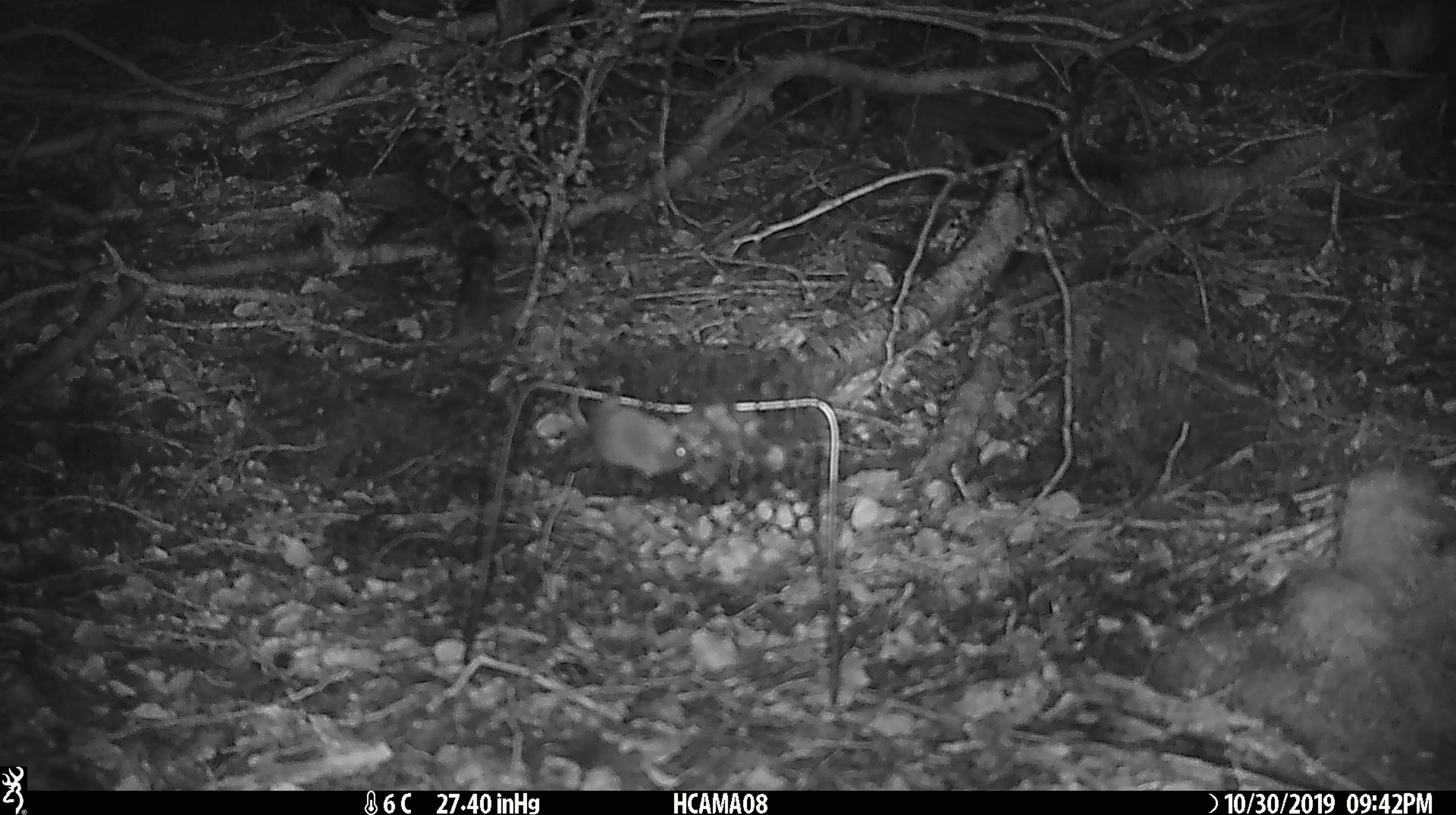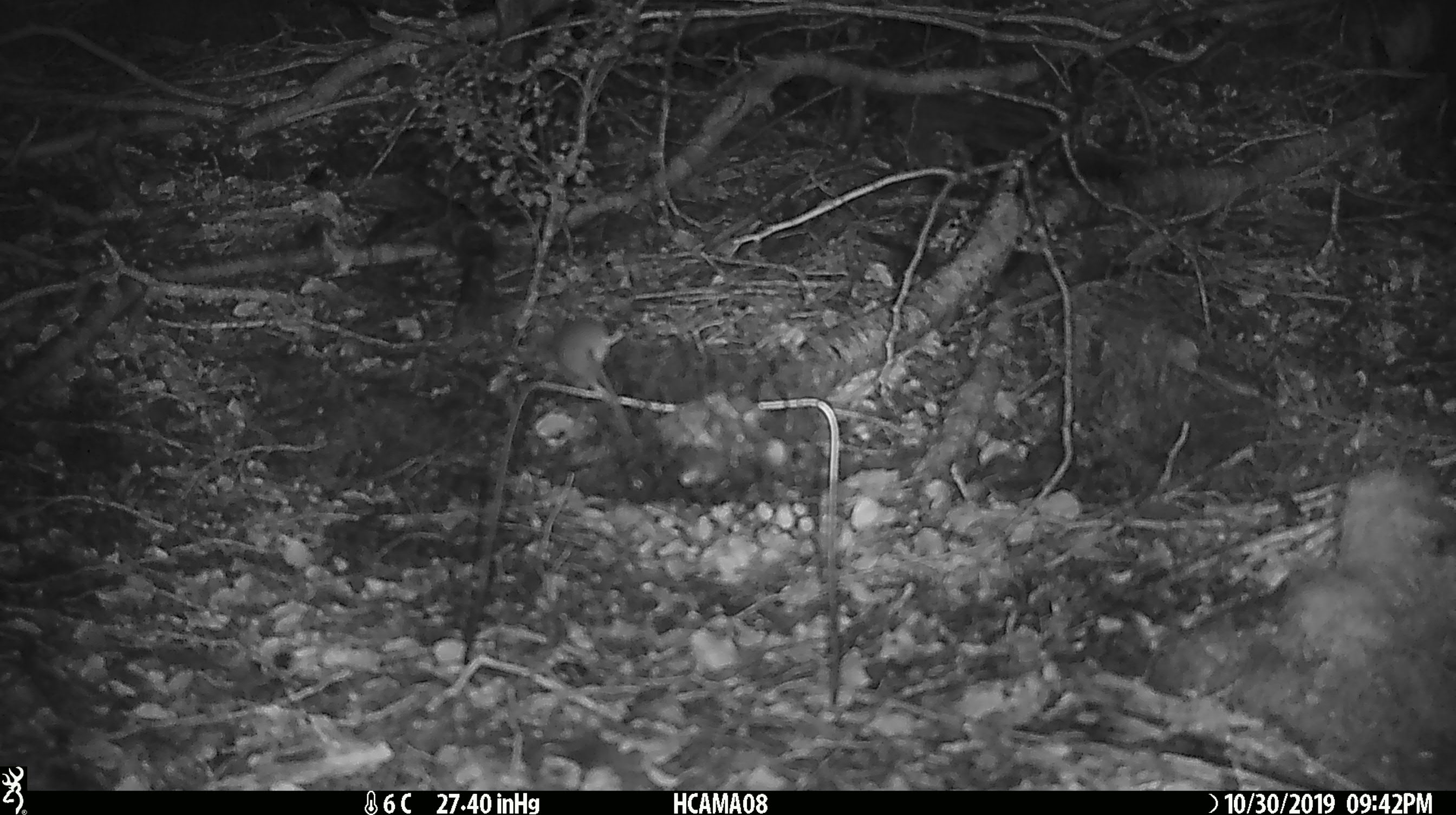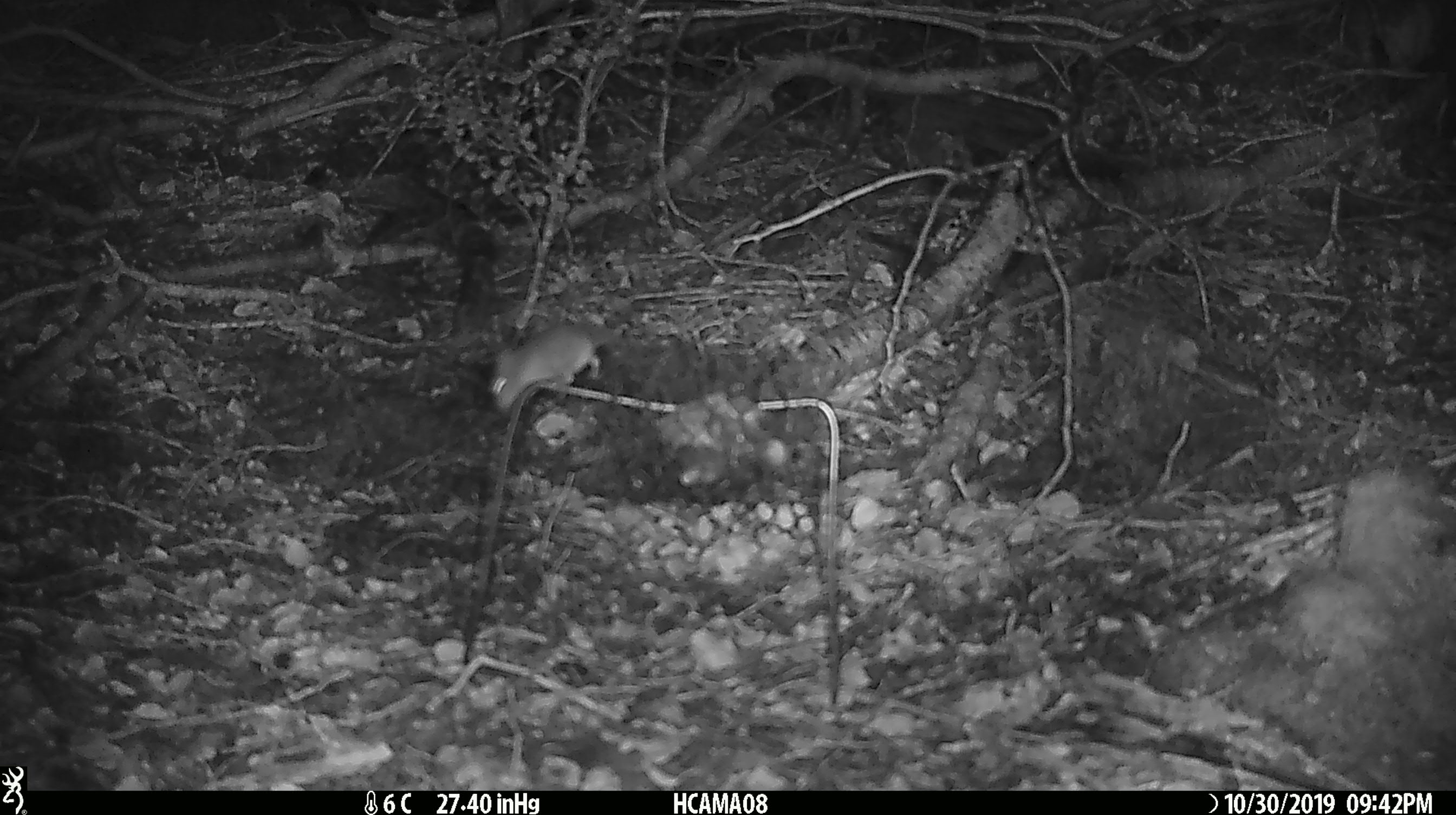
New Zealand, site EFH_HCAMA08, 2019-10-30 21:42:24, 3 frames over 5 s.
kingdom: Animalia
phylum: Chordata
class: Mammalia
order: Rodentia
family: Muridae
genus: Mus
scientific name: Mus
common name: mouse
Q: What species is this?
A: Mouse (Mus).